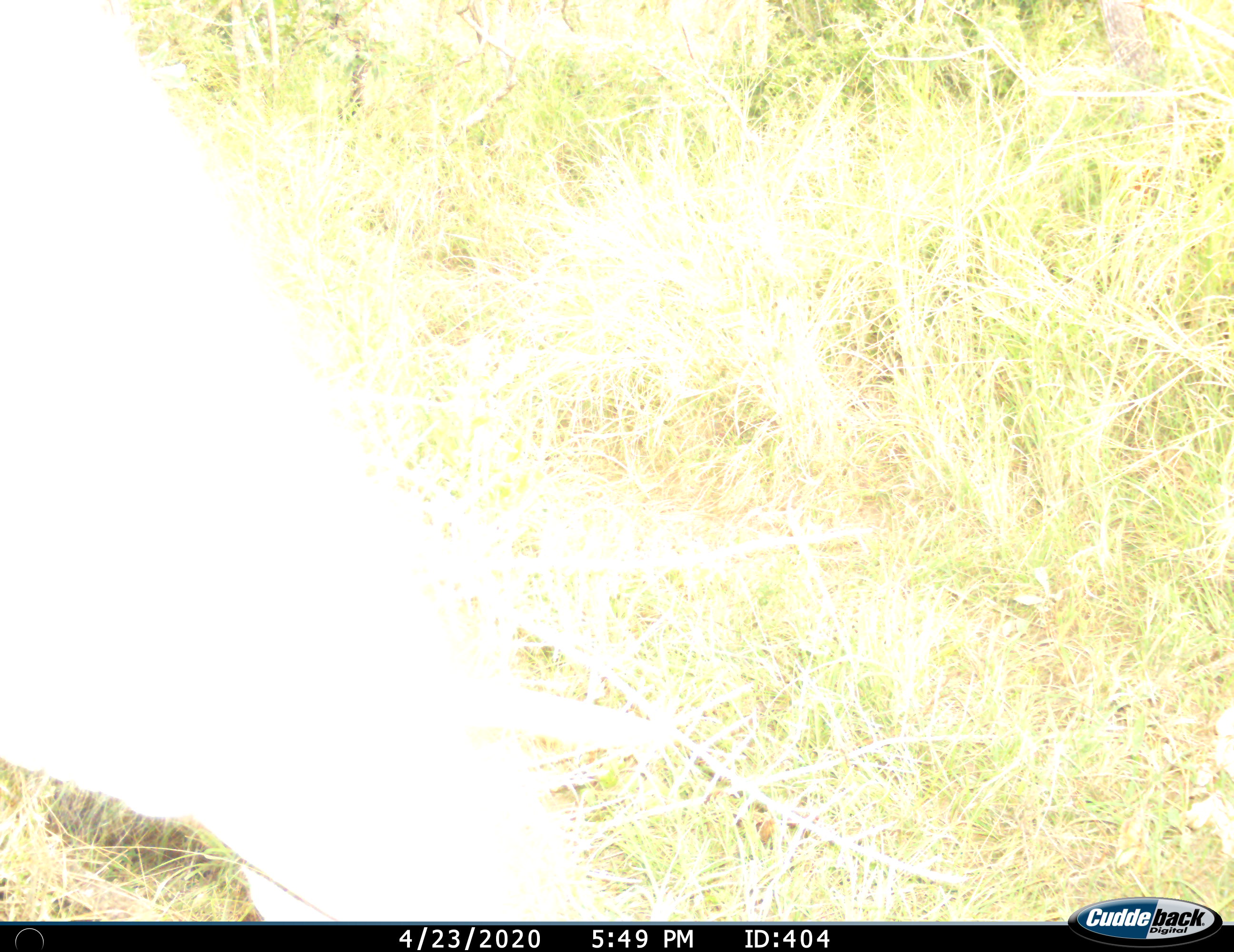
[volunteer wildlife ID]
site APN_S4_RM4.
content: unidentified animal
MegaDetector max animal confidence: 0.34